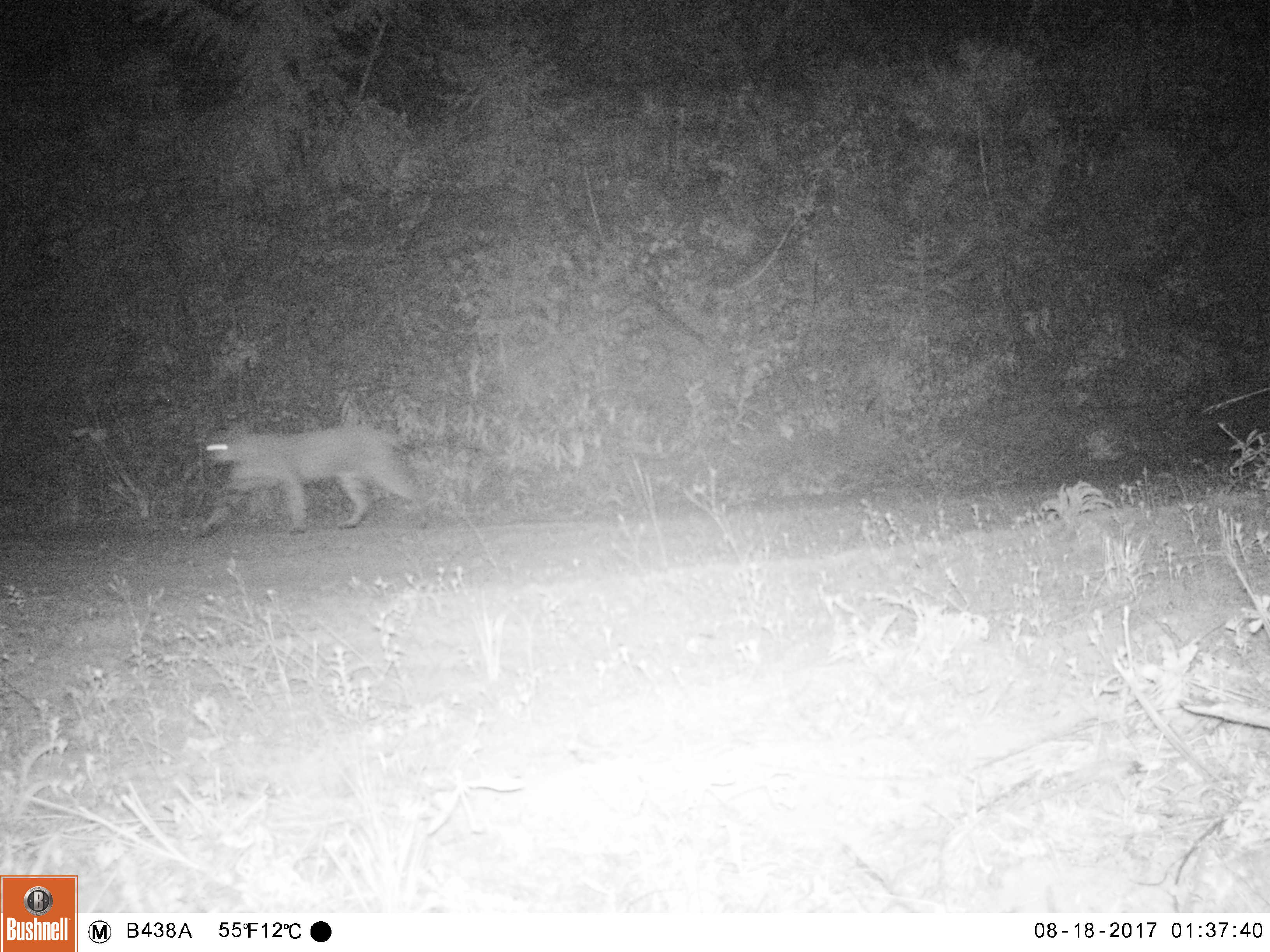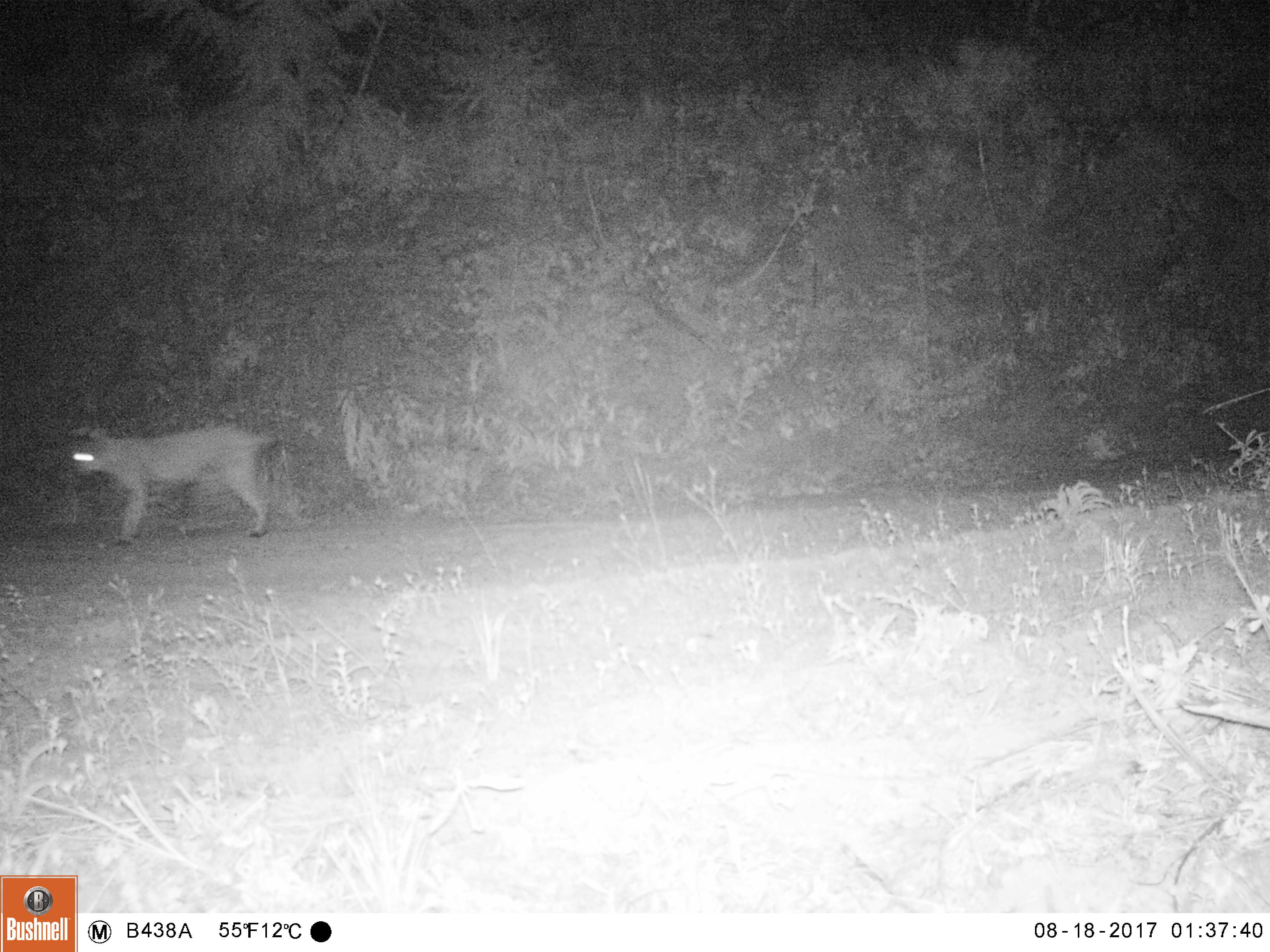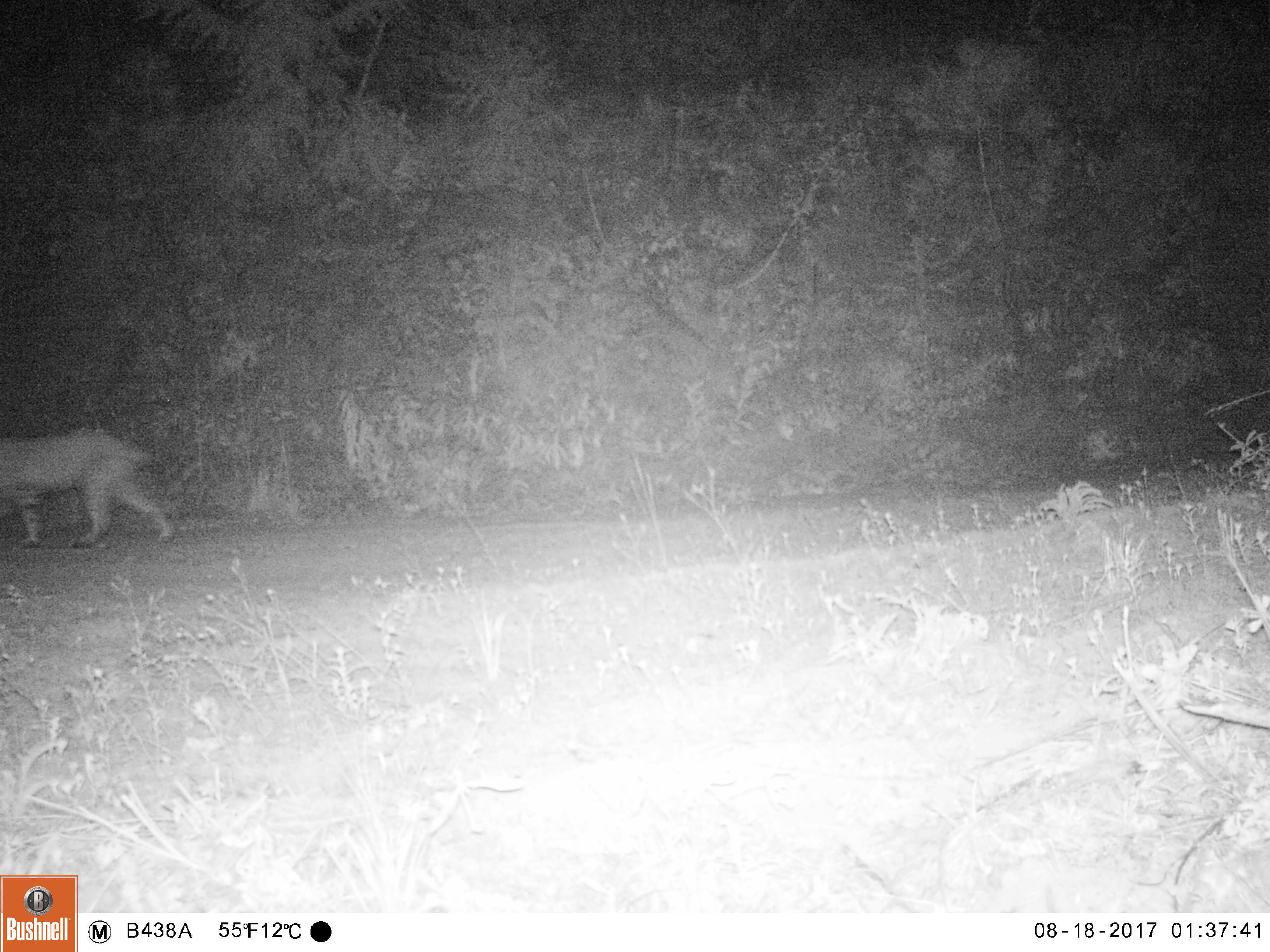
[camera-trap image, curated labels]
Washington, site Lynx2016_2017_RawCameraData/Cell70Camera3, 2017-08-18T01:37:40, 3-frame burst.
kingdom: Animalia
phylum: Chordata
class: Mammalia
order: Carnivora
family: Felidae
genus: Lynx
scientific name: Lynx rufus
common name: bobcat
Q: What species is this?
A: Lynx rufus (bobcat).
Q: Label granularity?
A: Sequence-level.